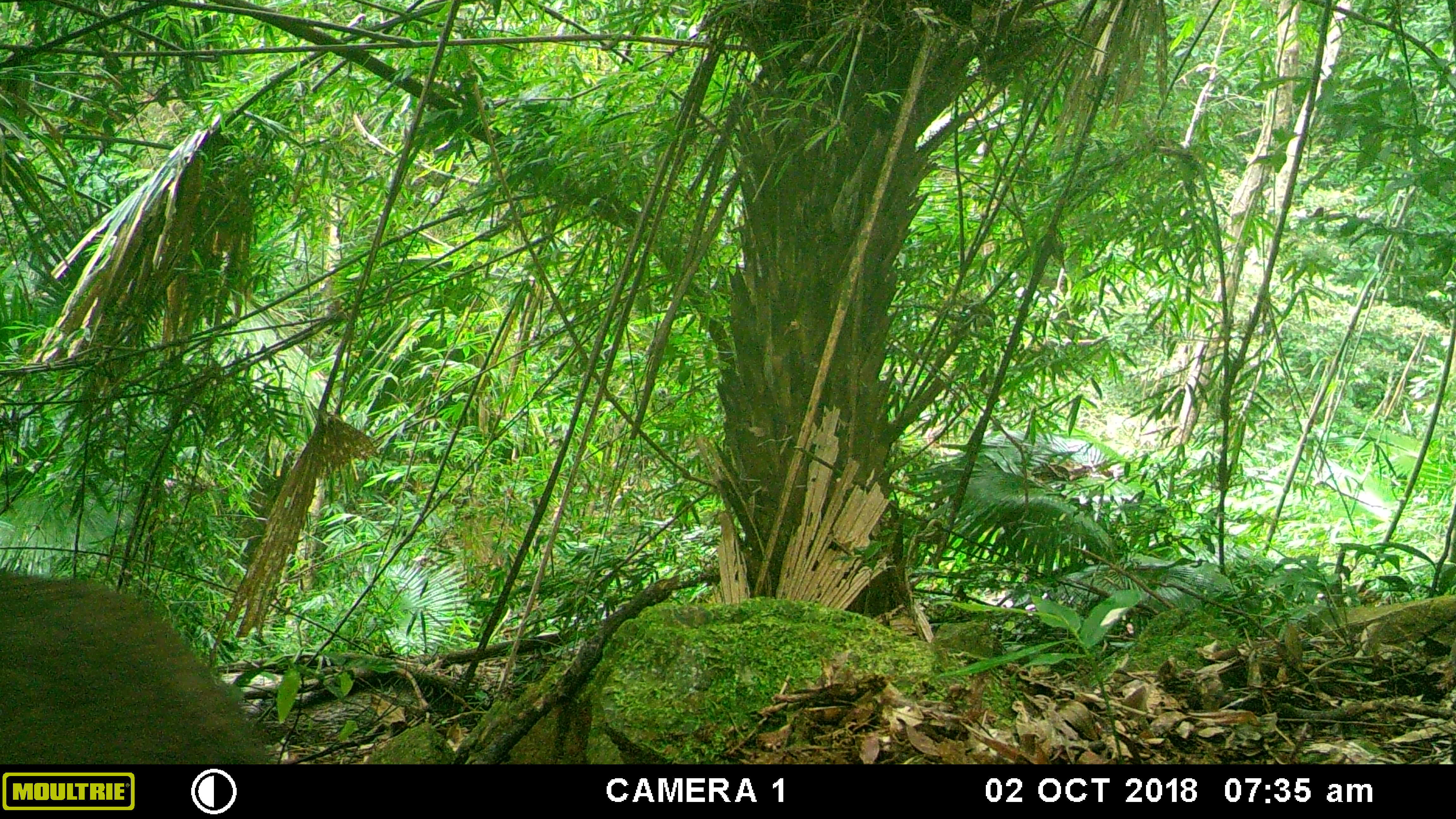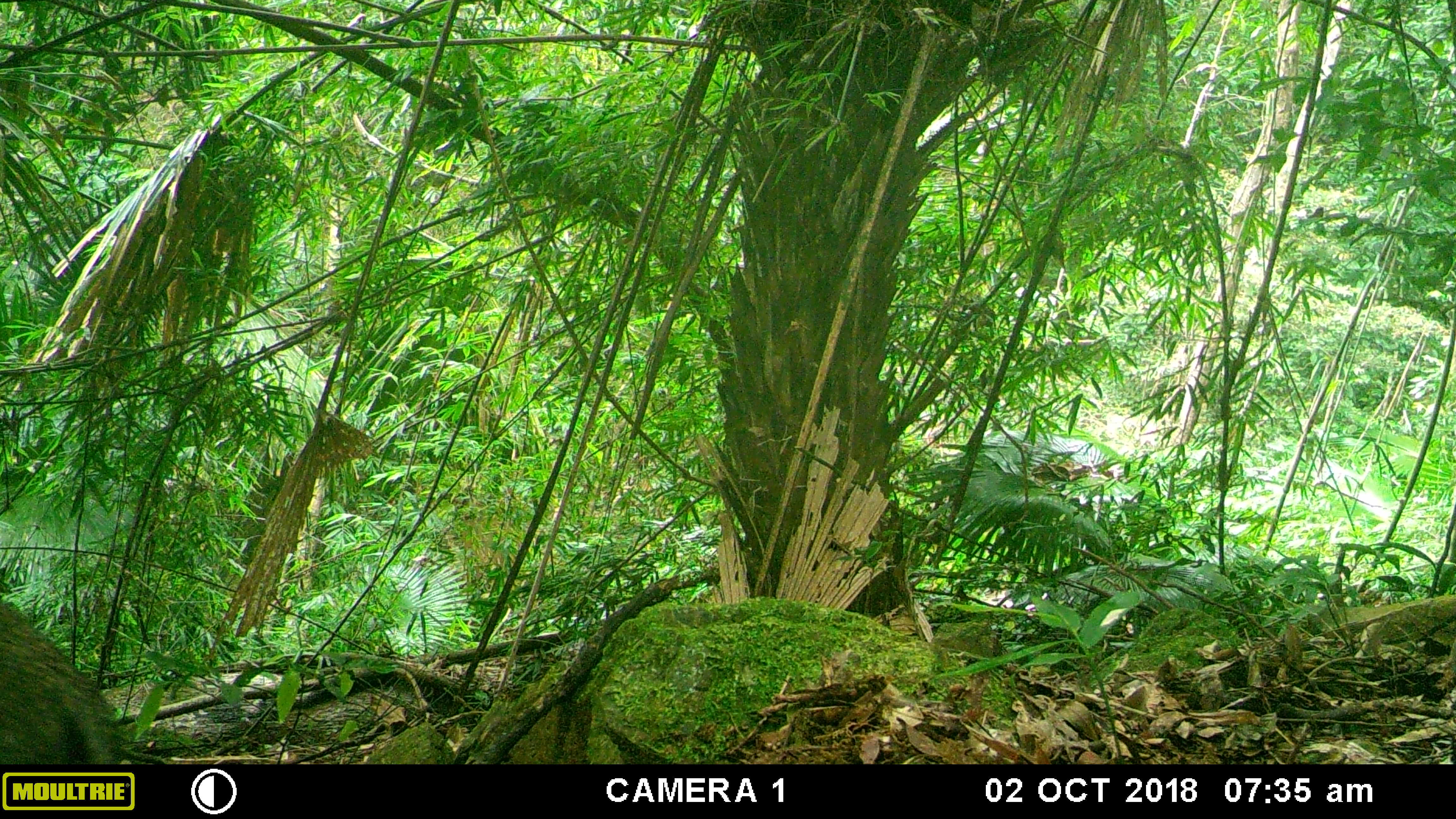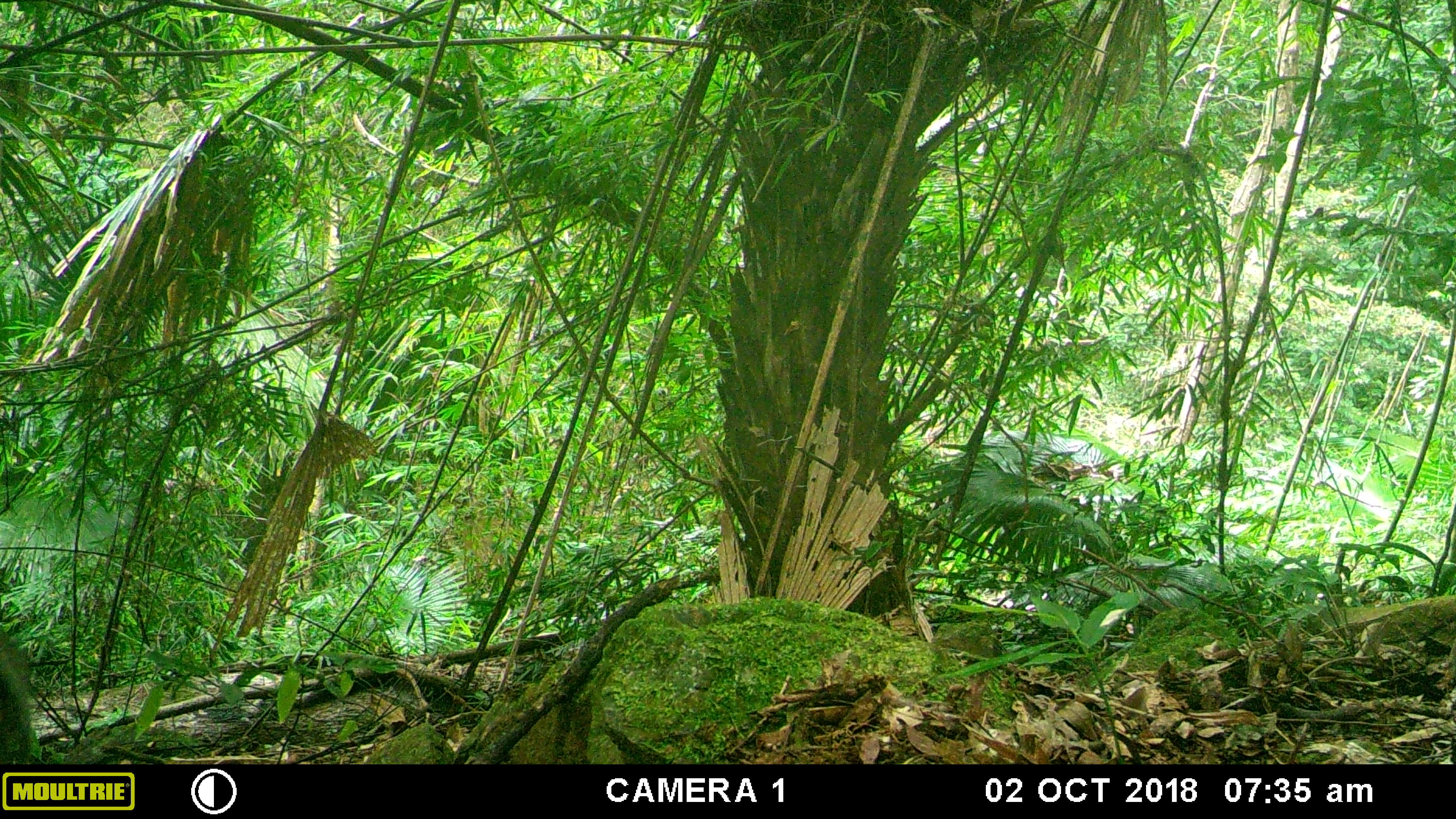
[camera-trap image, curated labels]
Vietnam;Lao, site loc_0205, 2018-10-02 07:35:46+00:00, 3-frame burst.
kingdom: Animalia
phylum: Chordata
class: Mammalia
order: Artiodactyla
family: Suidae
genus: Sus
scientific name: Sus scrofa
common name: eurasian wild pig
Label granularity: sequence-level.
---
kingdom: Animalia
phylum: Chordata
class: Mammalia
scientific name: Mammalia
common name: mammal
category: unidentified small mammal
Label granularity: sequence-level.